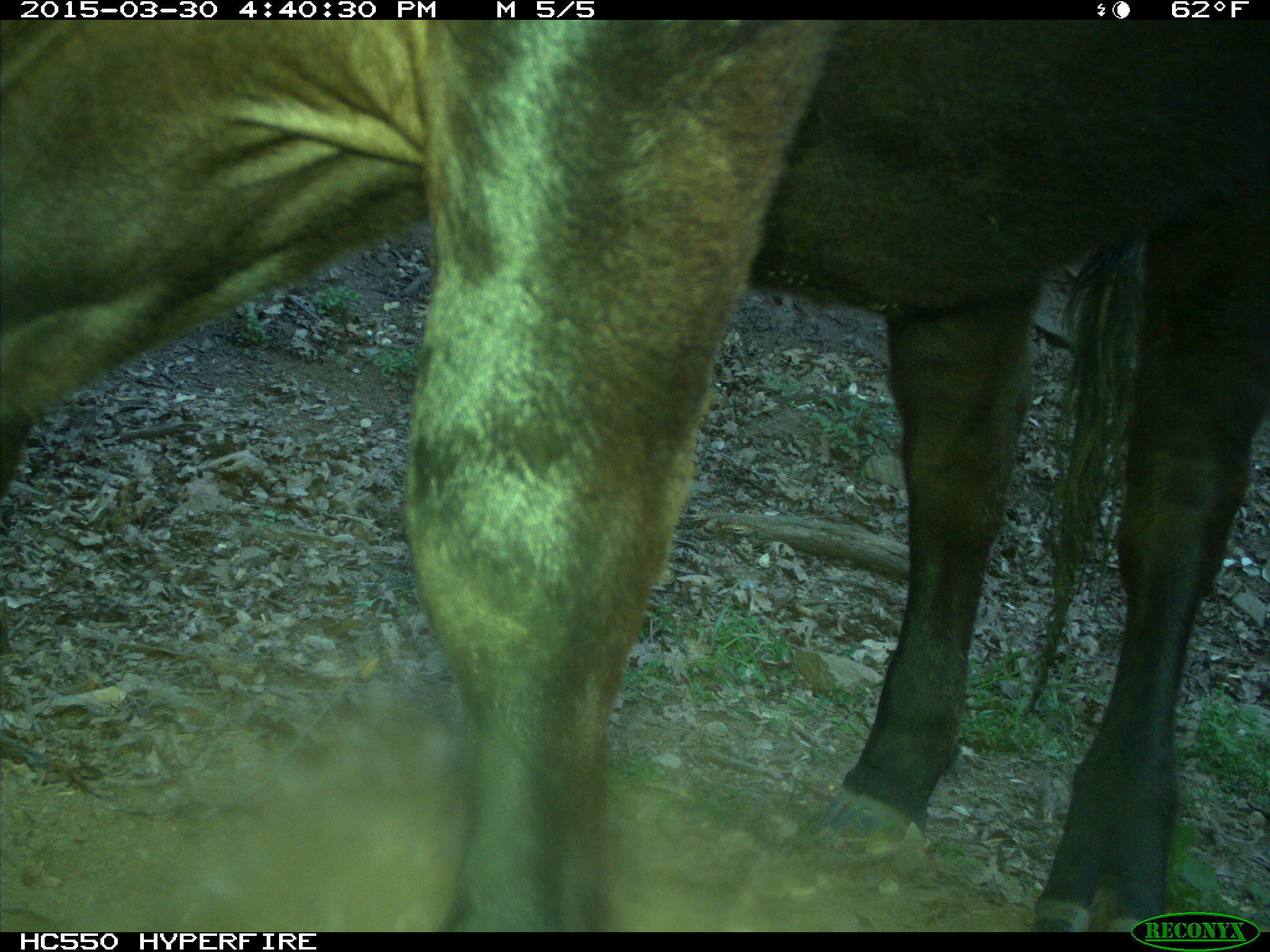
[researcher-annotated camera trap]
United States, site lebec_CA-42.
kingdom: Animalia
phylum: Chordata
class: Mammalia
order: Artiodactyla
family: Bovidae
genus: Bos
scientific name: Bos taurus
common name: domestic cow